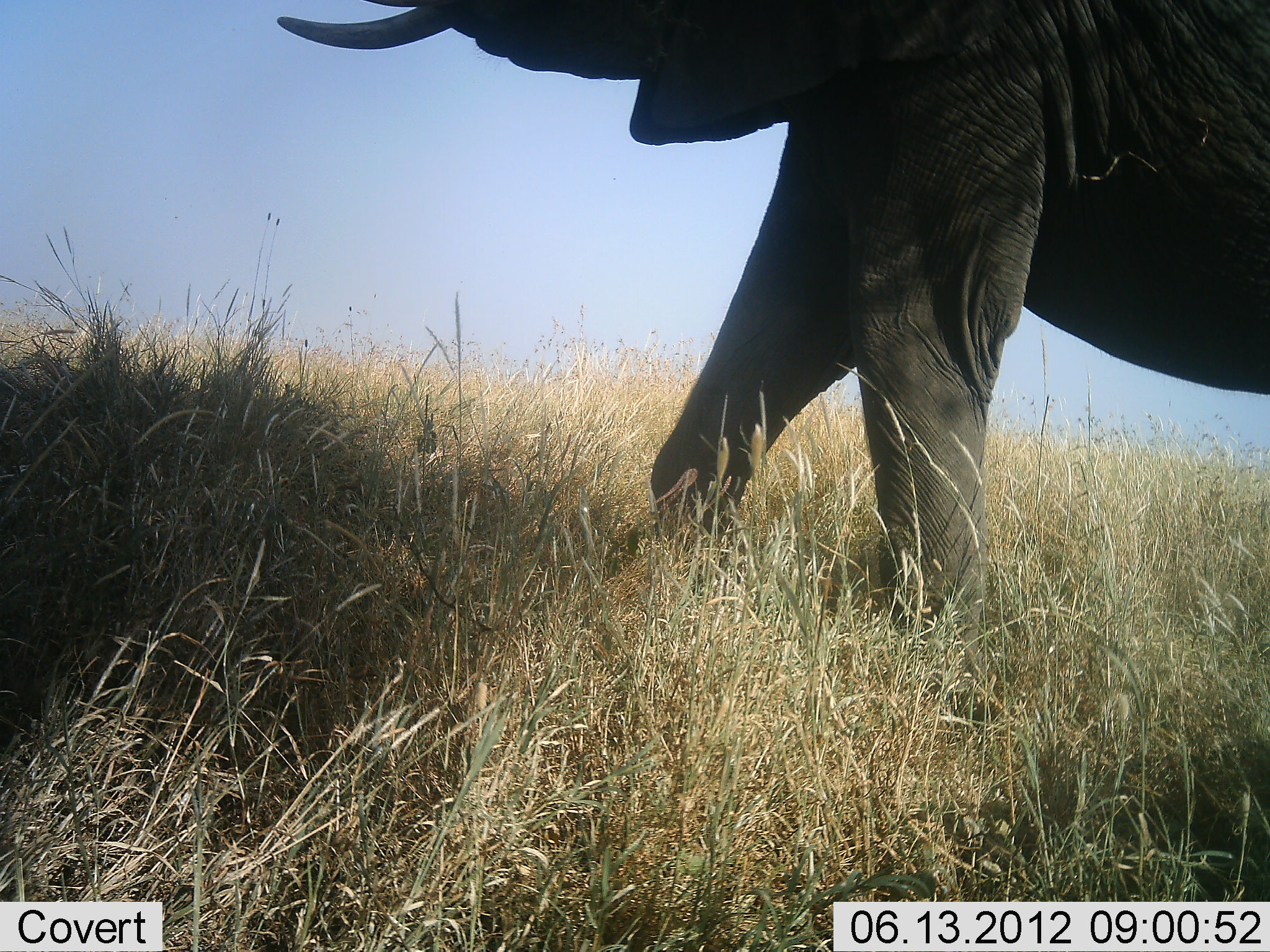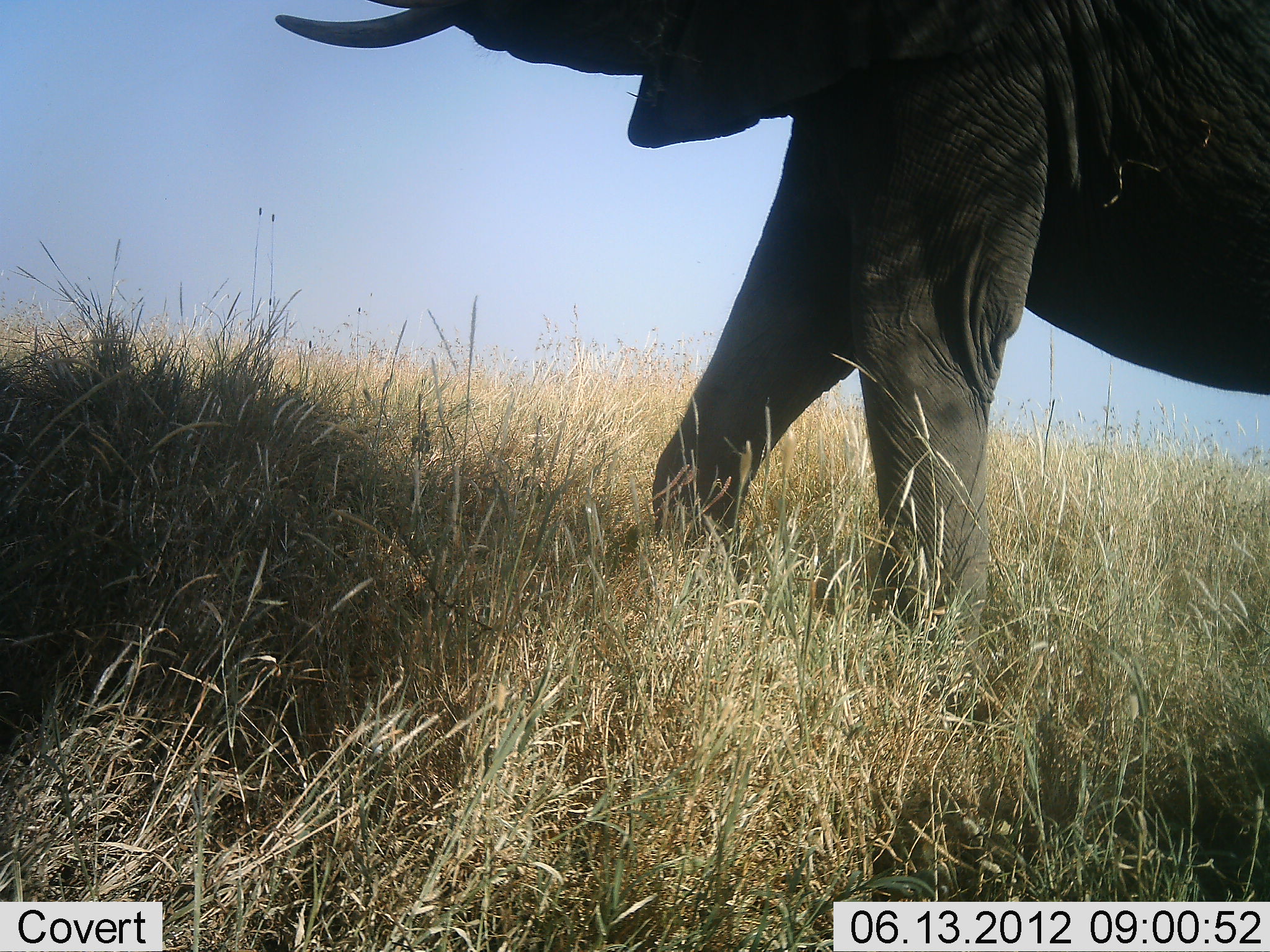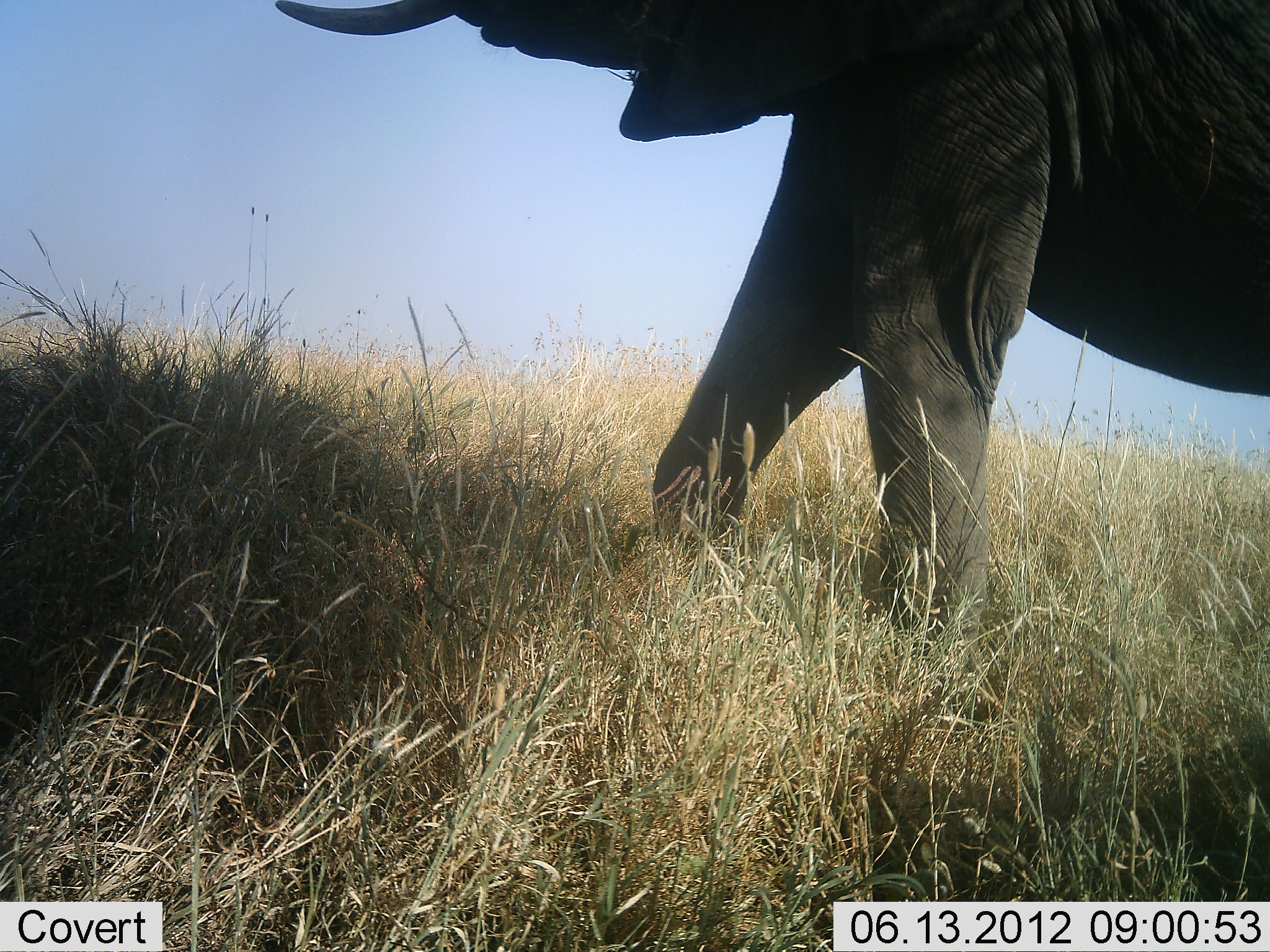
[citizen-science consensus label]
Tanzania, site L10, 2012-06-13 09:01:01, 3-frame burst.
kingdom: Animalia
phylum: Chordata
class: Mammalia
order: Proboscidea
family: Elephantidae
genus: Loxodonta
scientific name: Loxodonta africana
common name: african bush elephant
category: elephant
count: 1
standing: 70%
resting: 0%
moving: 20%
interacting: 10%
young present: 0%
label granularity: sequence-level